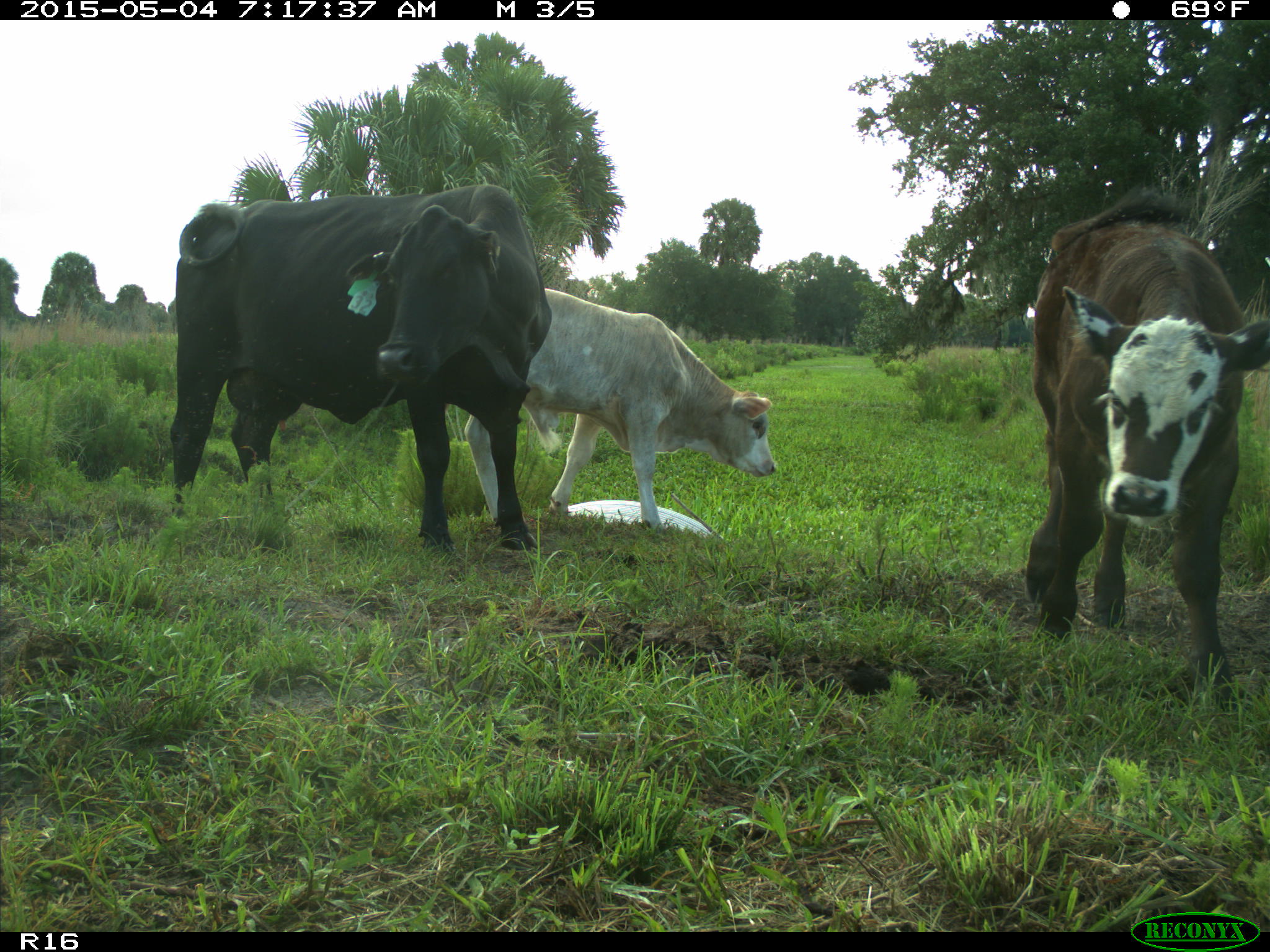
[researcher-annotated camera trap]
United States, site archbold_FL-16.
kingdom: Animalia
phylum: Chordata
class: Mammalia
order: Artiodactyla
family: Bovidae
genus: Bos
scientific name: Bos taurus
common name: domestic cow